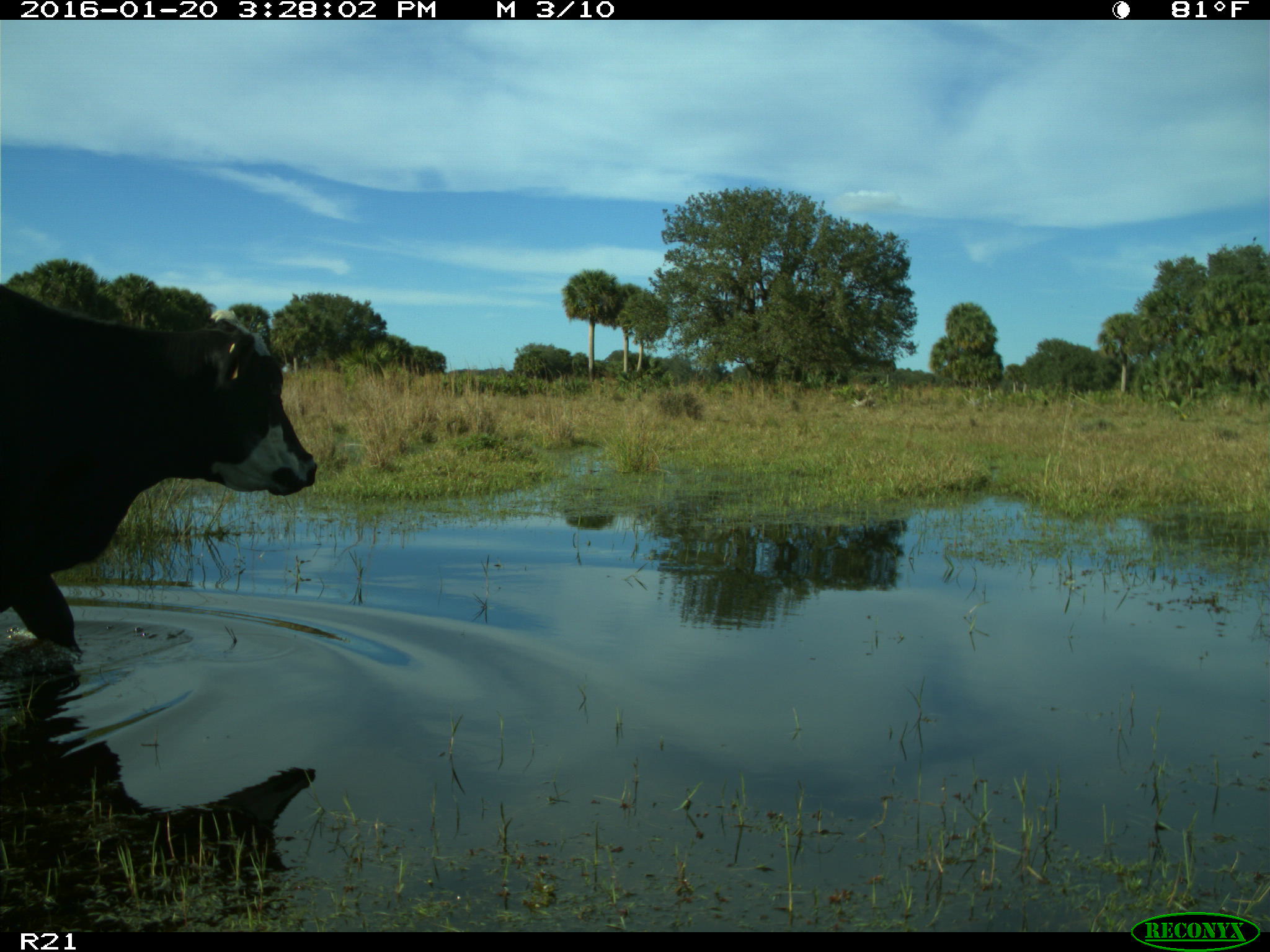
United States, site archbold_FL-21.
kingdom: Animalia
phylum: Chordata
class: Mammalia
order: Artiodactyla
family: Bovidae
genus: Bos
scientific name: Bos taurus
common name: domestic cow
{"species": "Bos taurus (domestic cow)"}